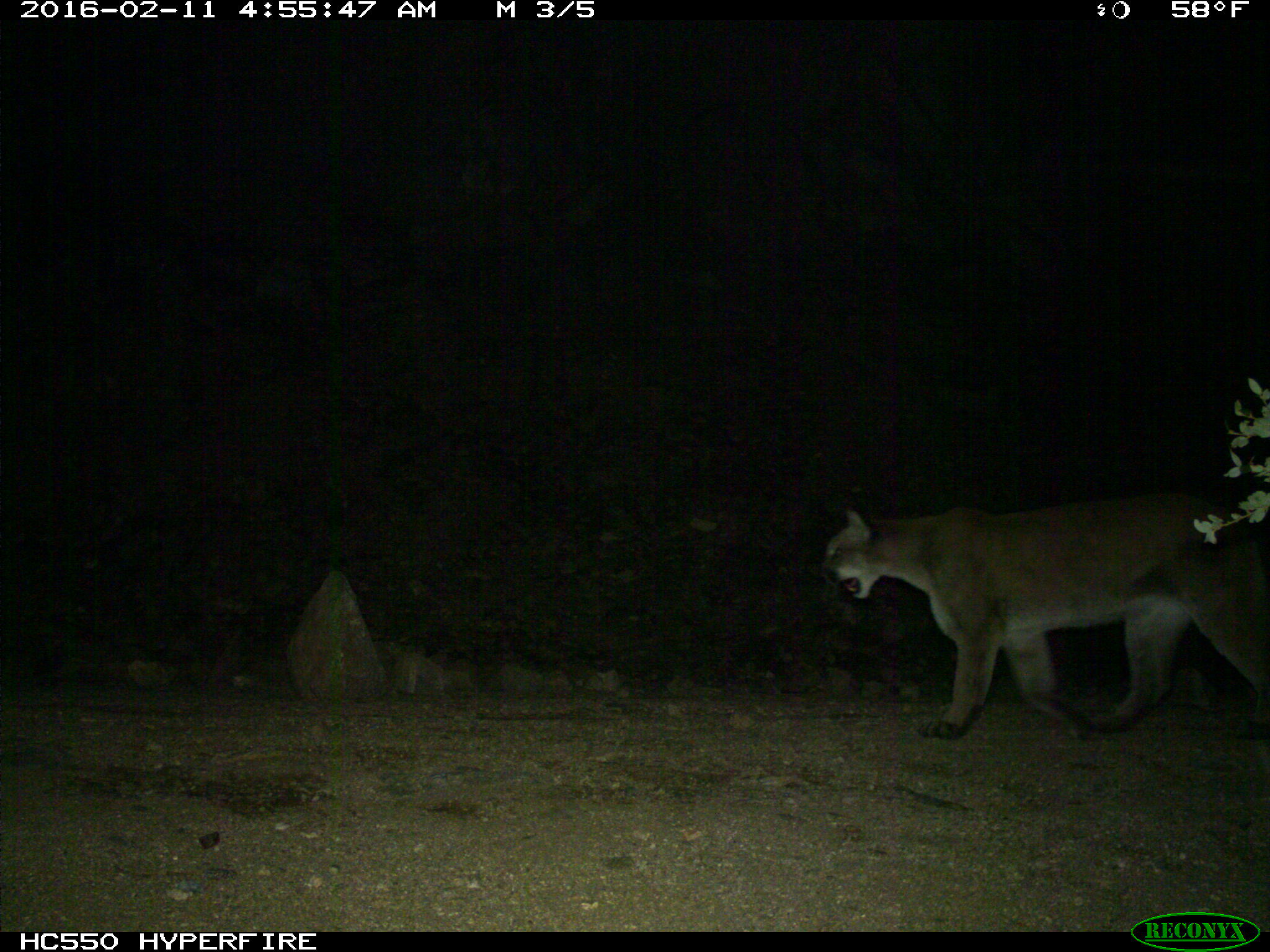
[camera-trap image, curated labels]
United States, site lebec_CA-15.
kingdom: Animalia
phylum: Chordata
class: Mammalia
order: Carnivora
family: Felidae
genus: Puma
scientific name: Puma concolor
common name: mountain lion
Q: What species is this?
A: Puma concolor (mountain lion).